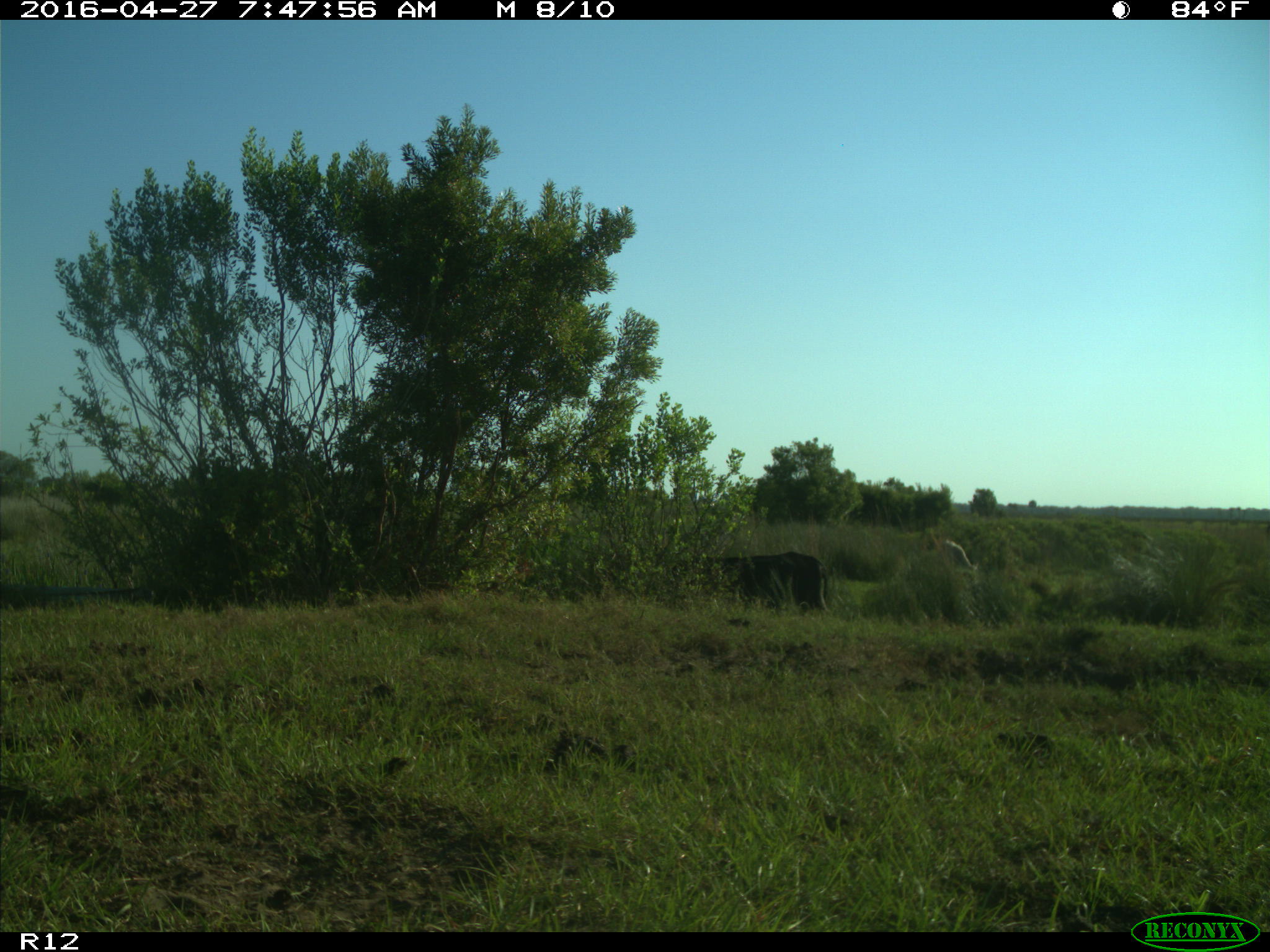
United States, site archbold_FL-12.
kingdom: Animalia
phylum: Chordata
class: Mammalia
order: Artiodactyla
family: Bovidae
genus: Bos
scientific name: Bos taurus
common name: domestic cow